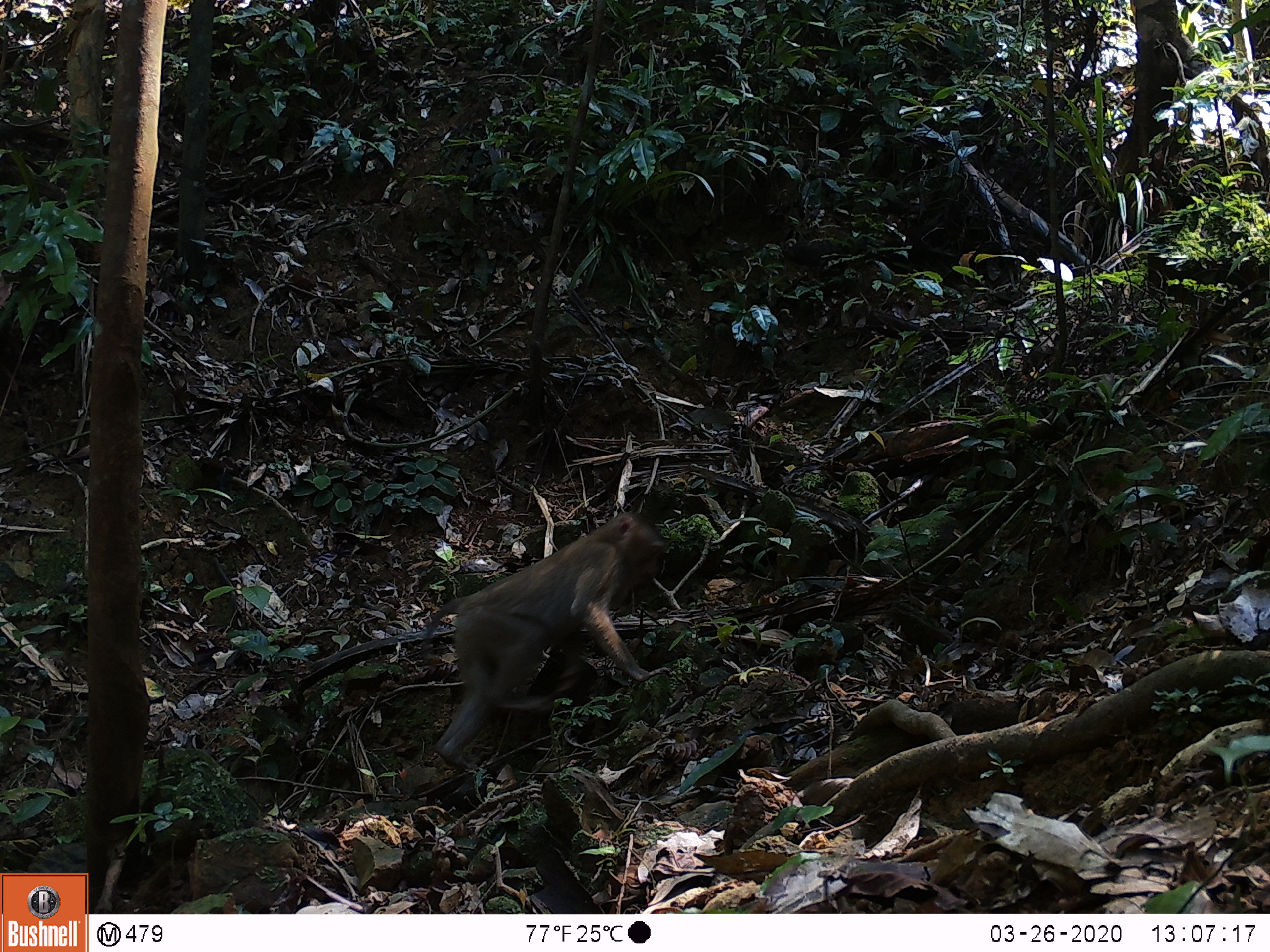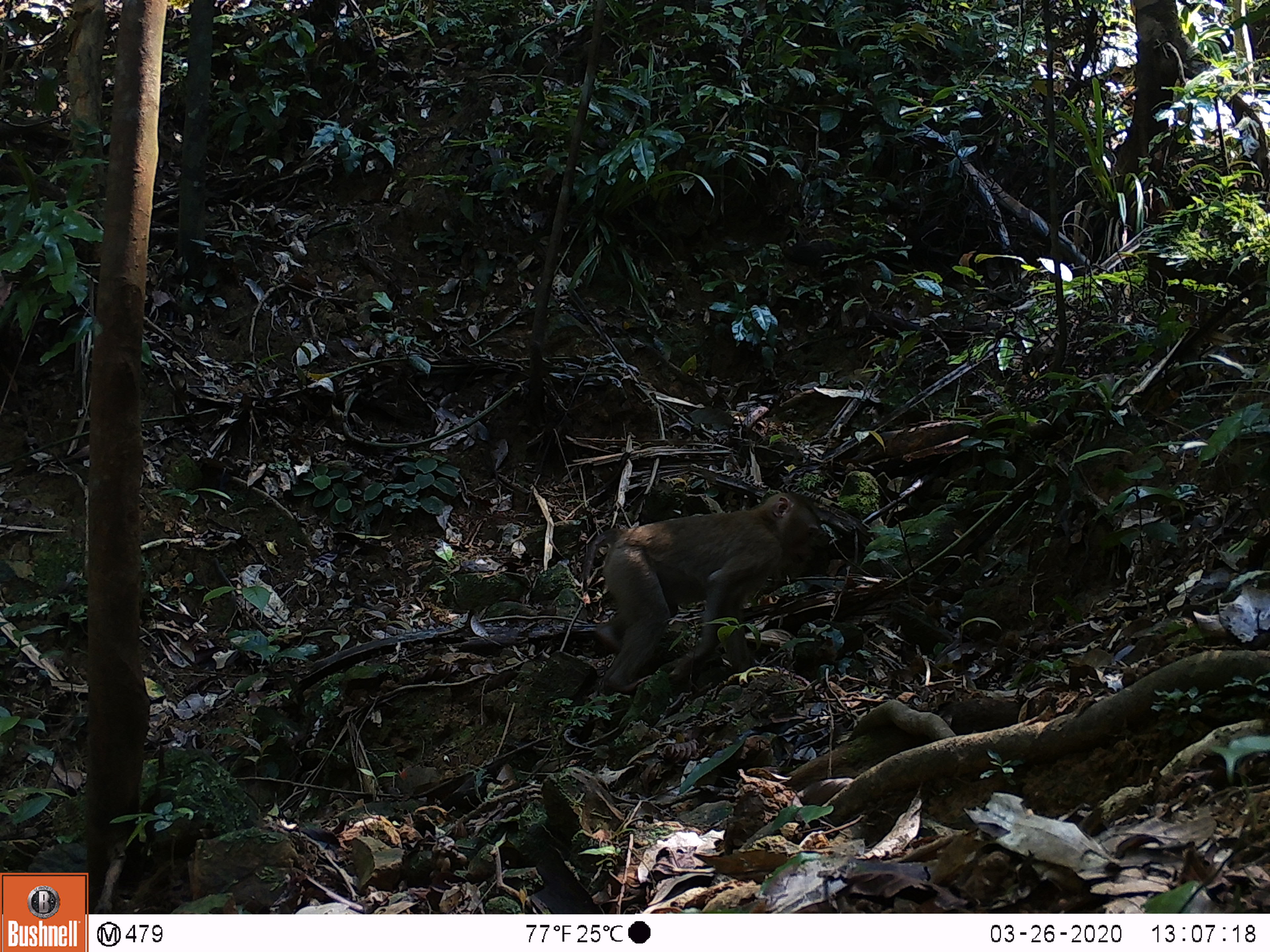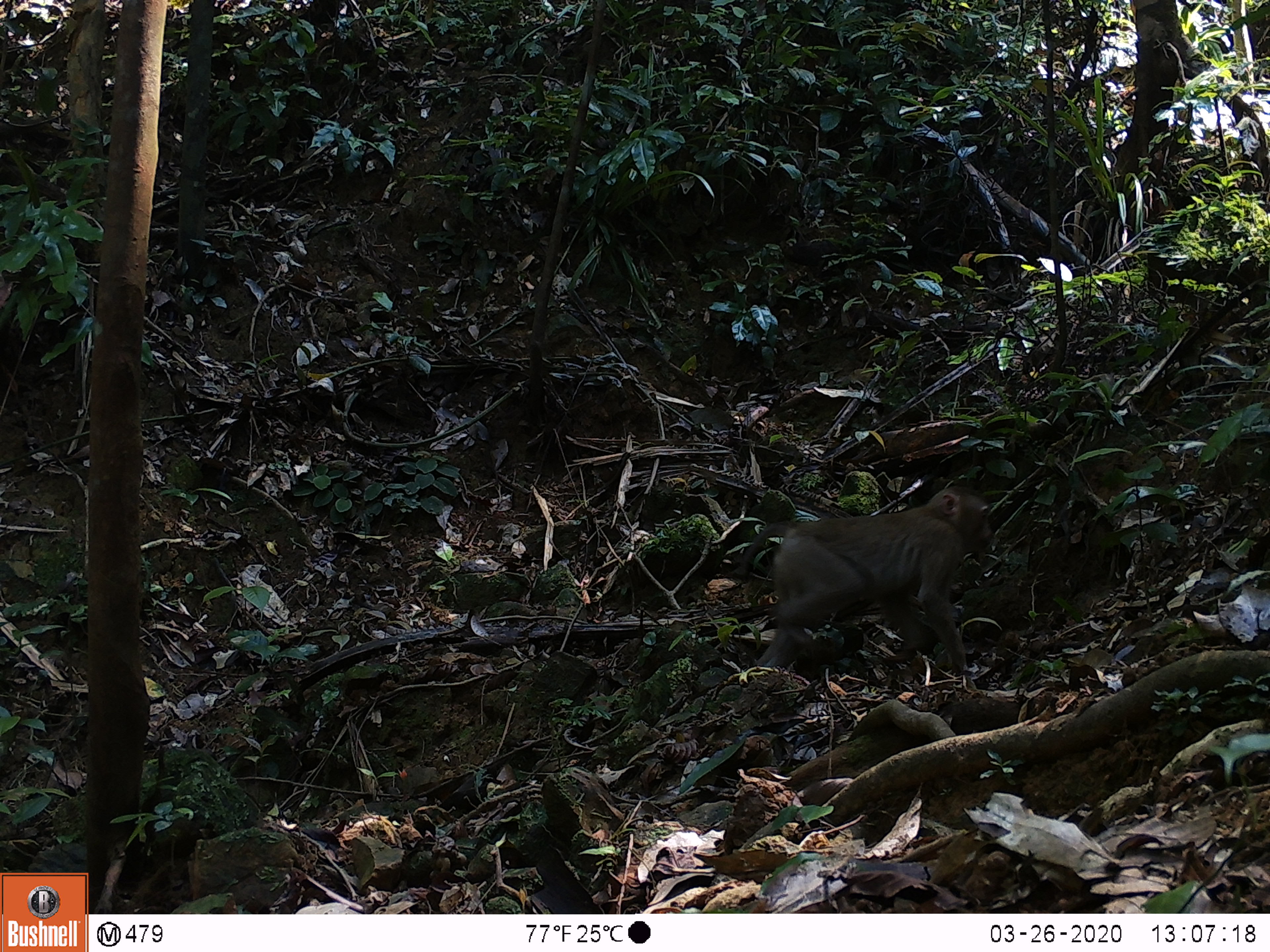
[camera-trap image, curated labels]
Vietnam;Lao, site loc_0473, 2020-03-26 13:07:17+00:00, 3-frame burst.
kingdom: Animalia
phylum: Chordata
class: Mammalia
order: Primates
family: Cercopithecidae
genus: Macaca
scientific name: Macaca nemestrina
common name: pig-tailed macaque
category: pig tailed macaque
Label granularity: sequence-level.